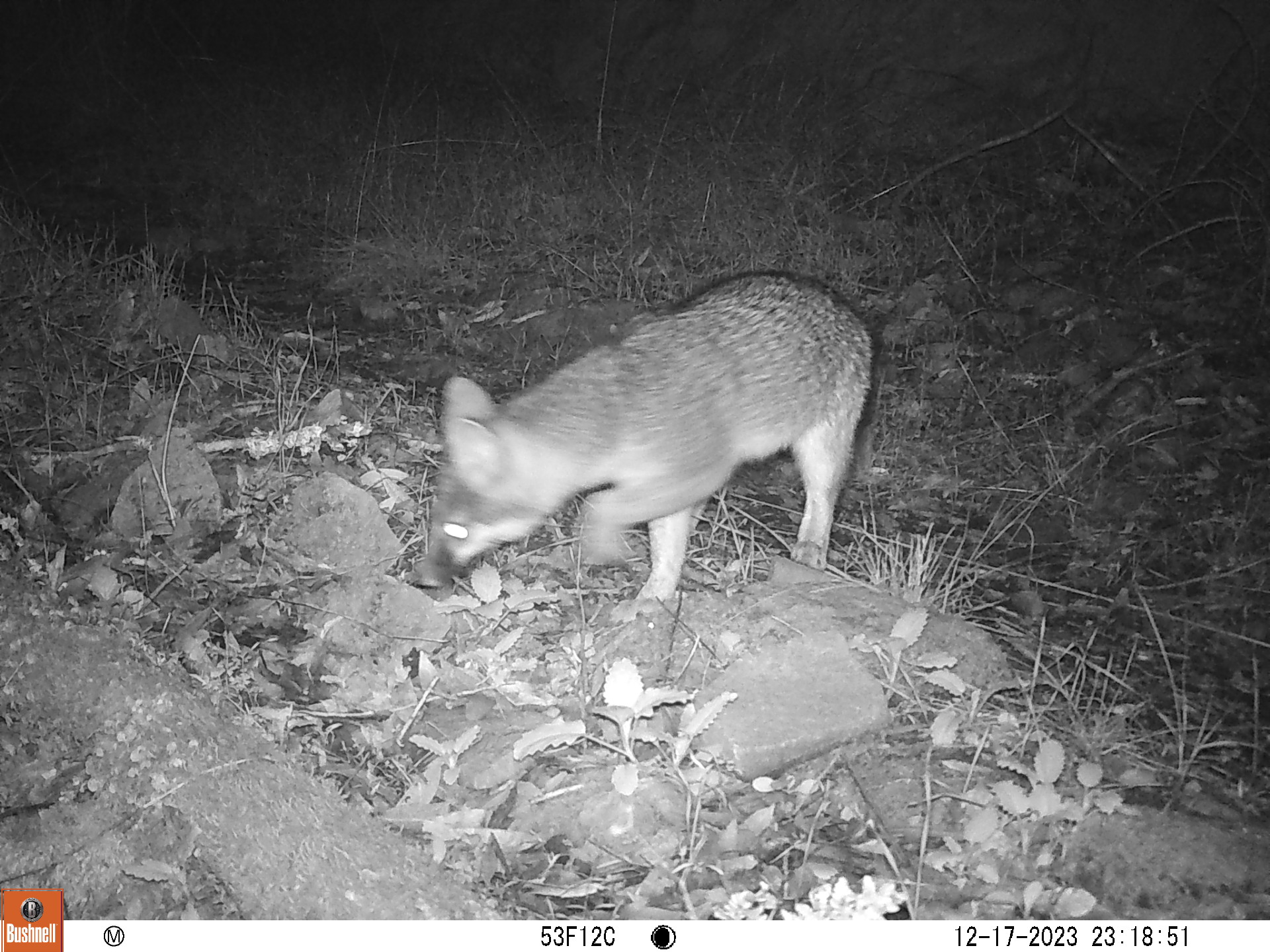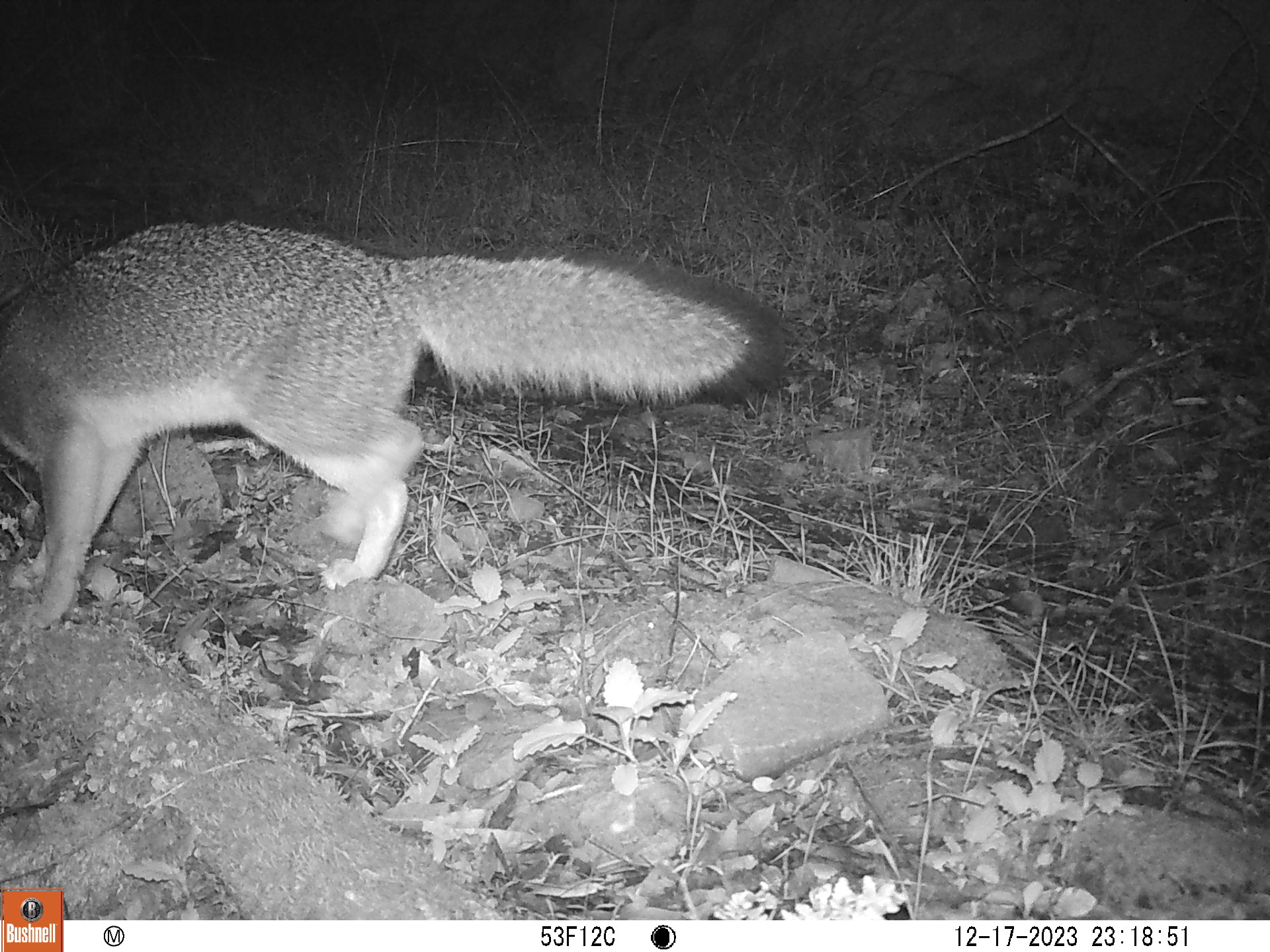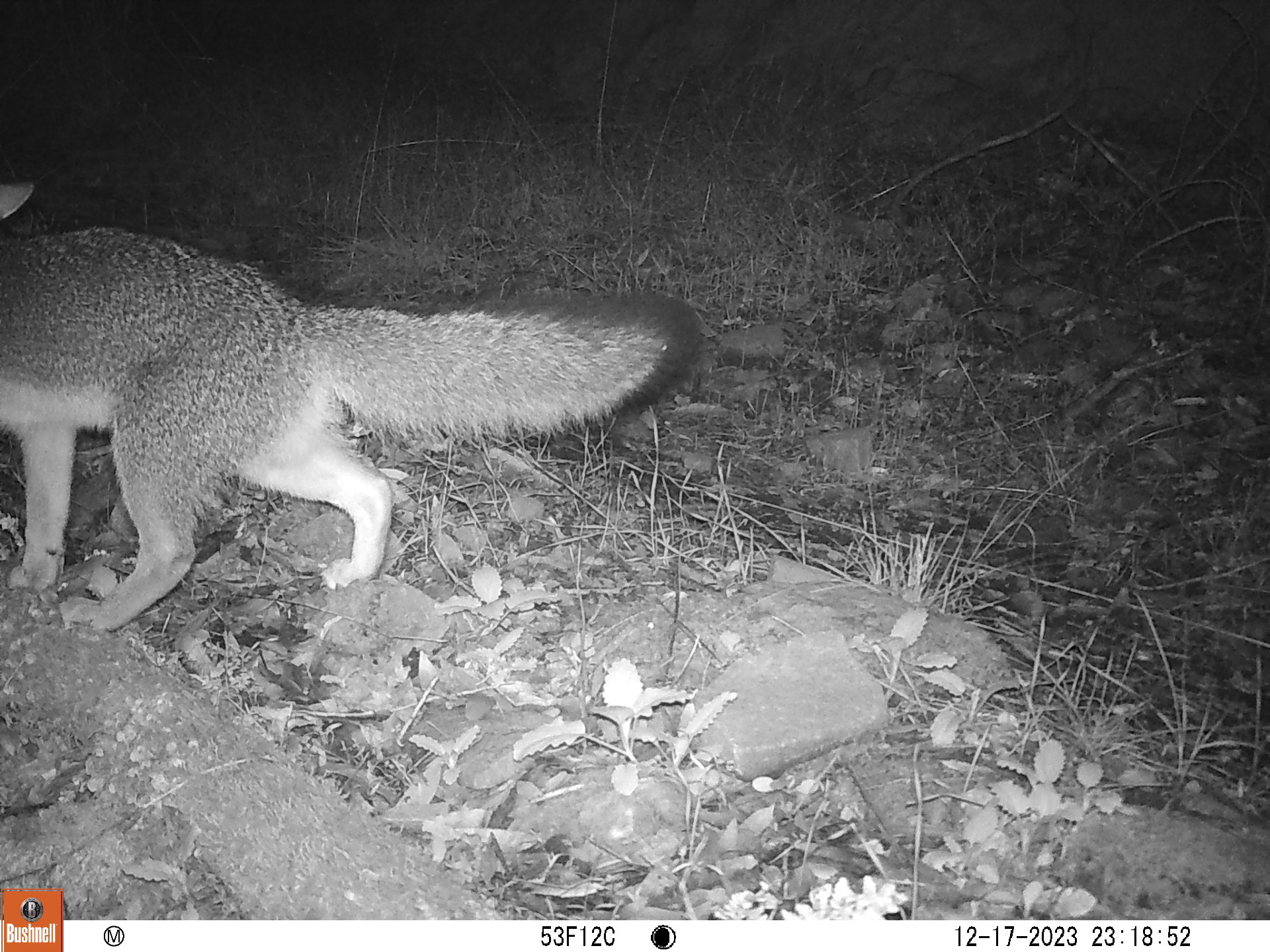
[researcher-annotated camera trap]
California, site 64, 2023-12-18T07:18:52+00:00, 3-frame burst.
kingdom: Animalia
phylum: Chordata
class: Mammalia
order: Carnivora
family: Canidae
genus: Urocyon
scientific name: Urocyon cinereoargenteus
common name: gray fox